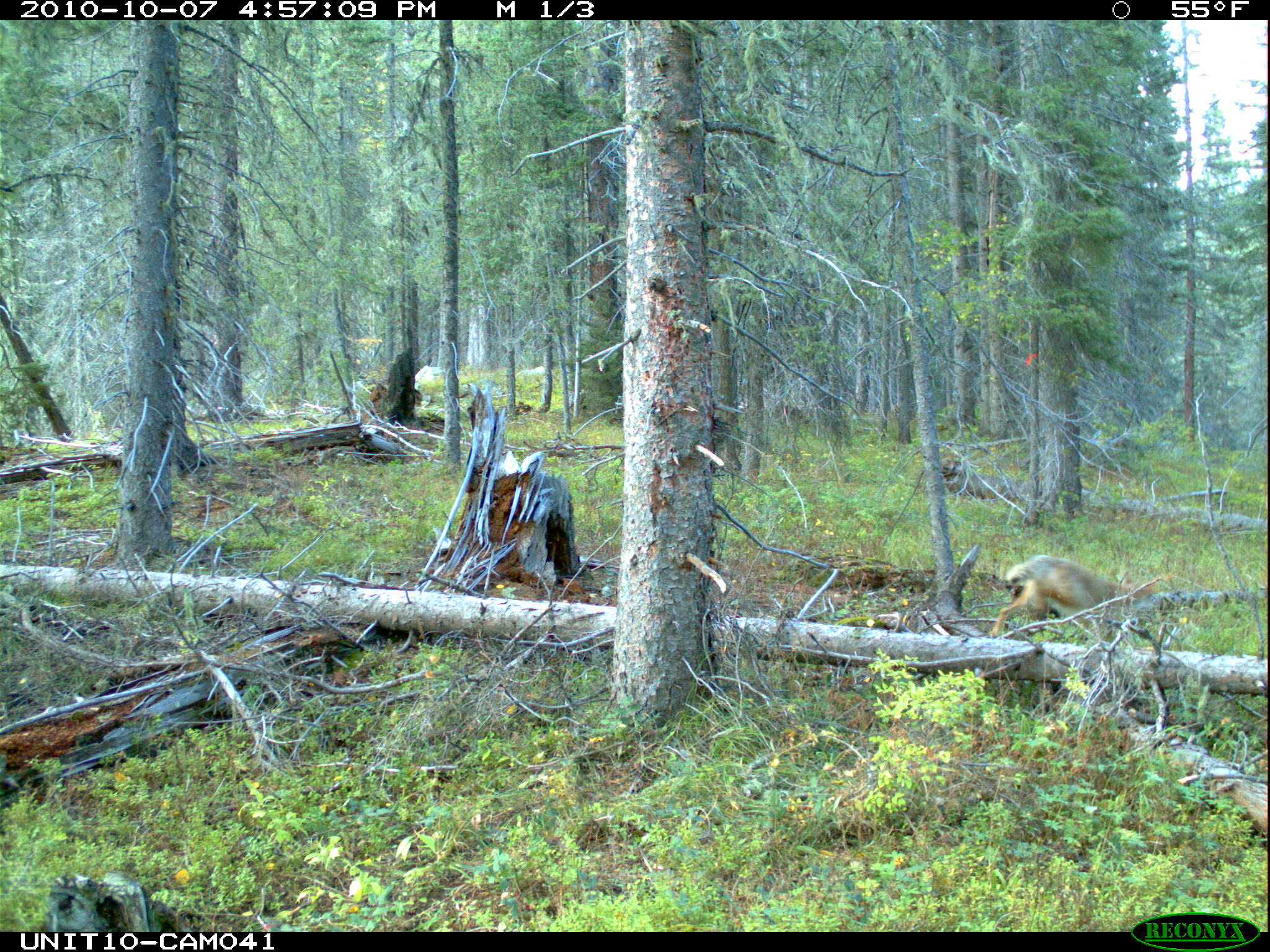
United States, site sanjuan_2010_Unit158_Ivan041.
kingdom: Animalia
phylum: Chordata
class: Mammalia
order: Carnivora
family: Canidae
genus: Canis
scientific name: Canis latrans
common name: coyote